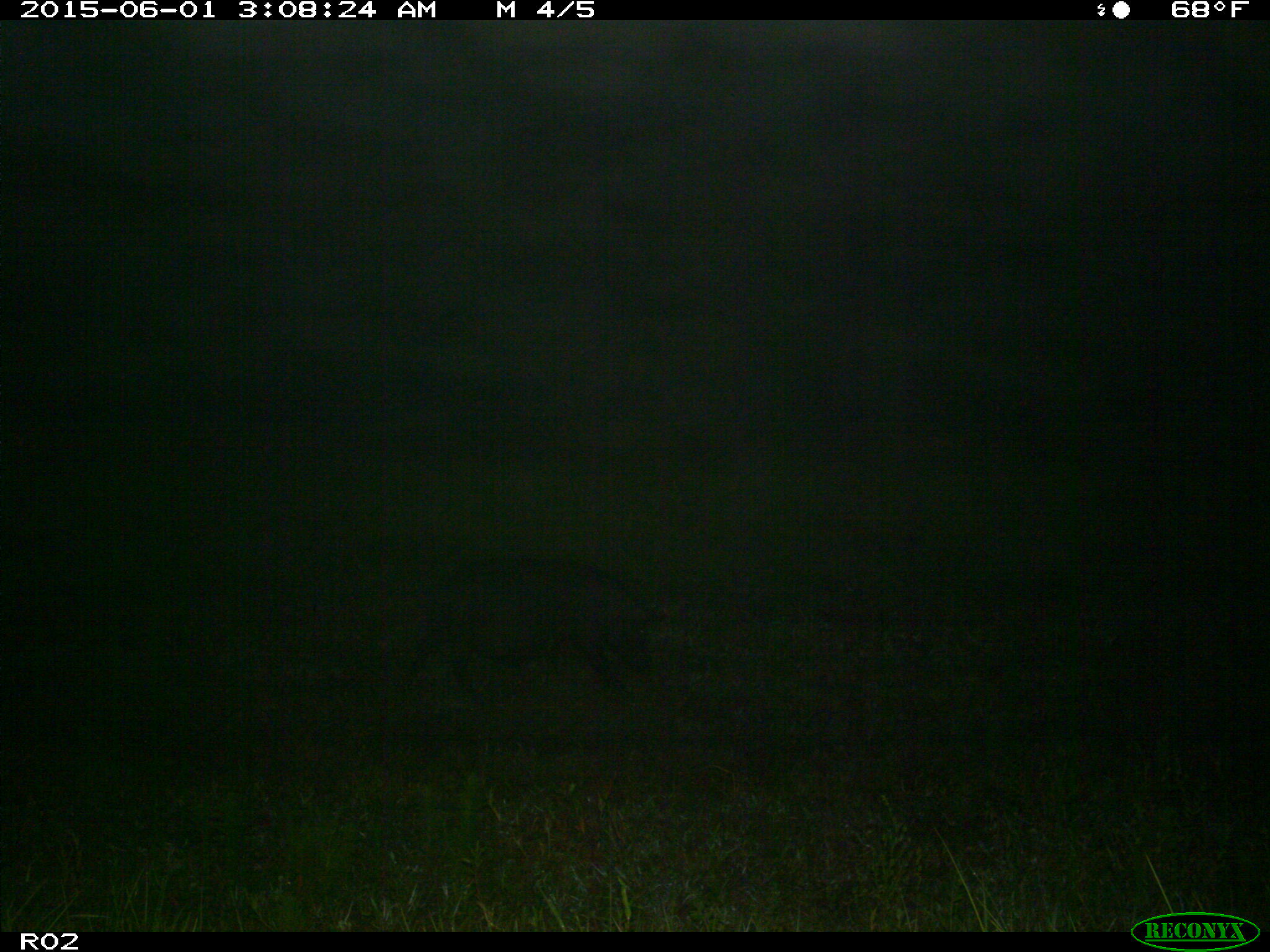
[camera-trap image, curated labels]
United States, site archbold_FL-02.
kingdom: Animalia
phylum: Chordata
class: Mammalia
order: Artiodactyla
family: Suidae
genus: Sus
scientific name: Sus scrofa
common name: wild boar